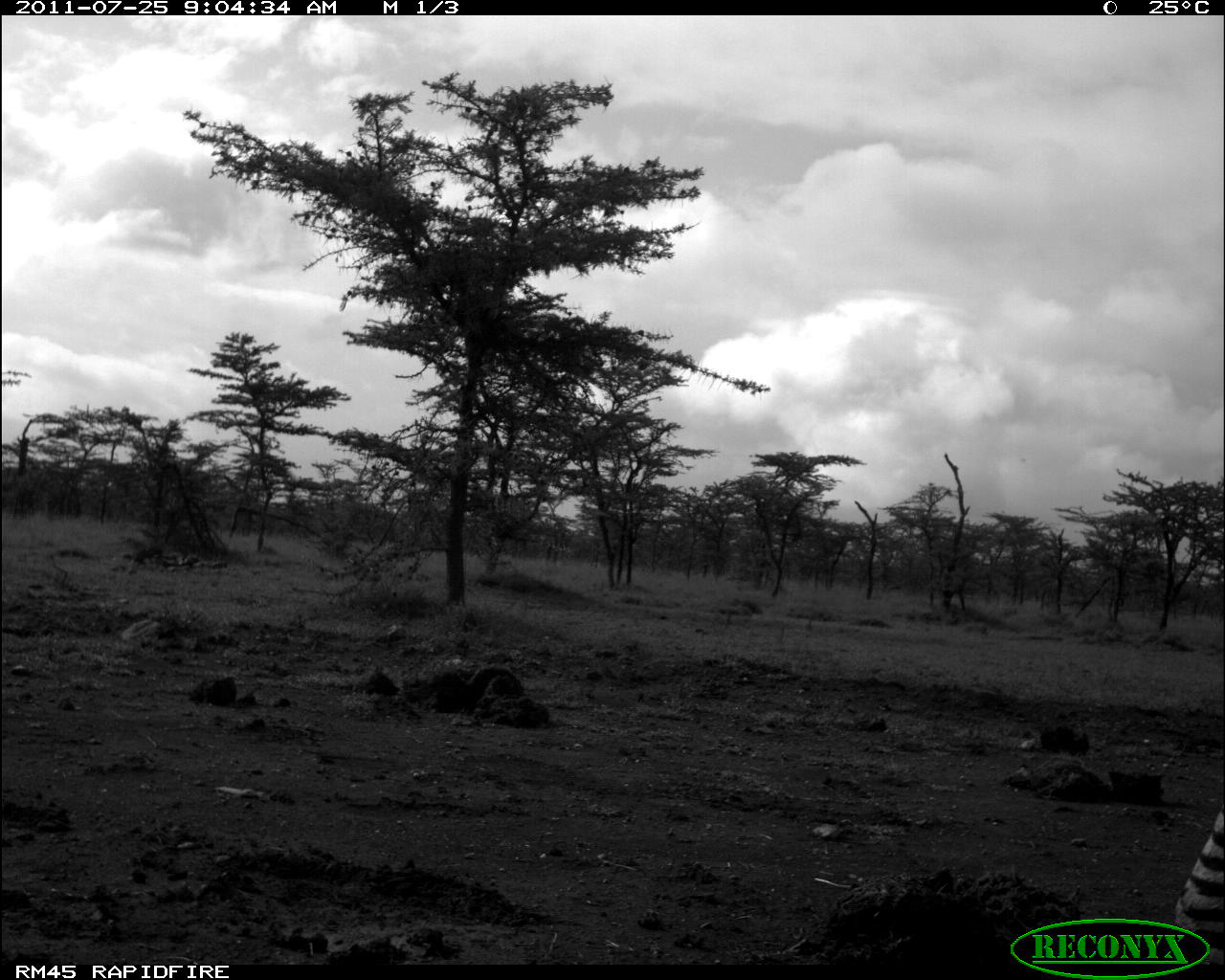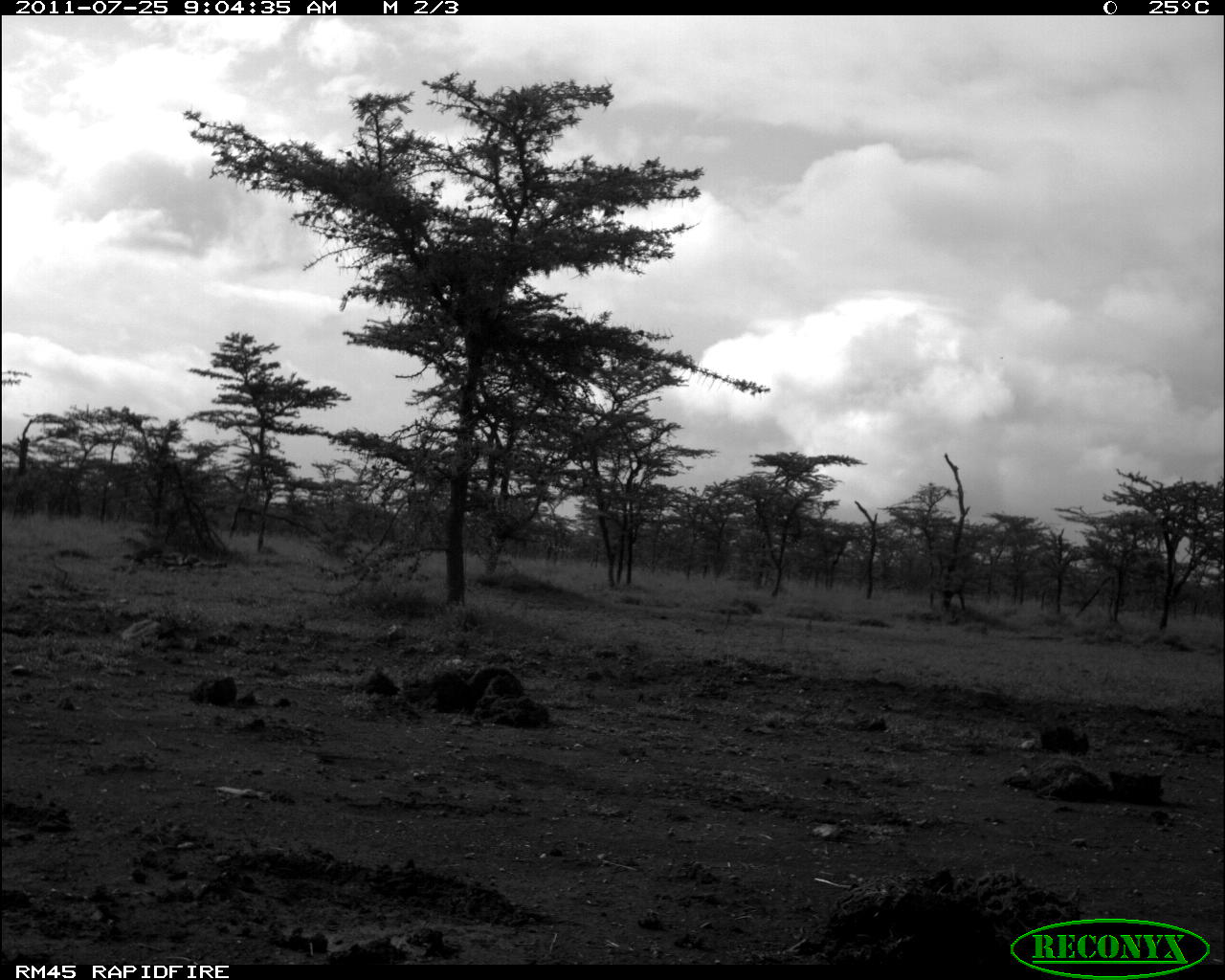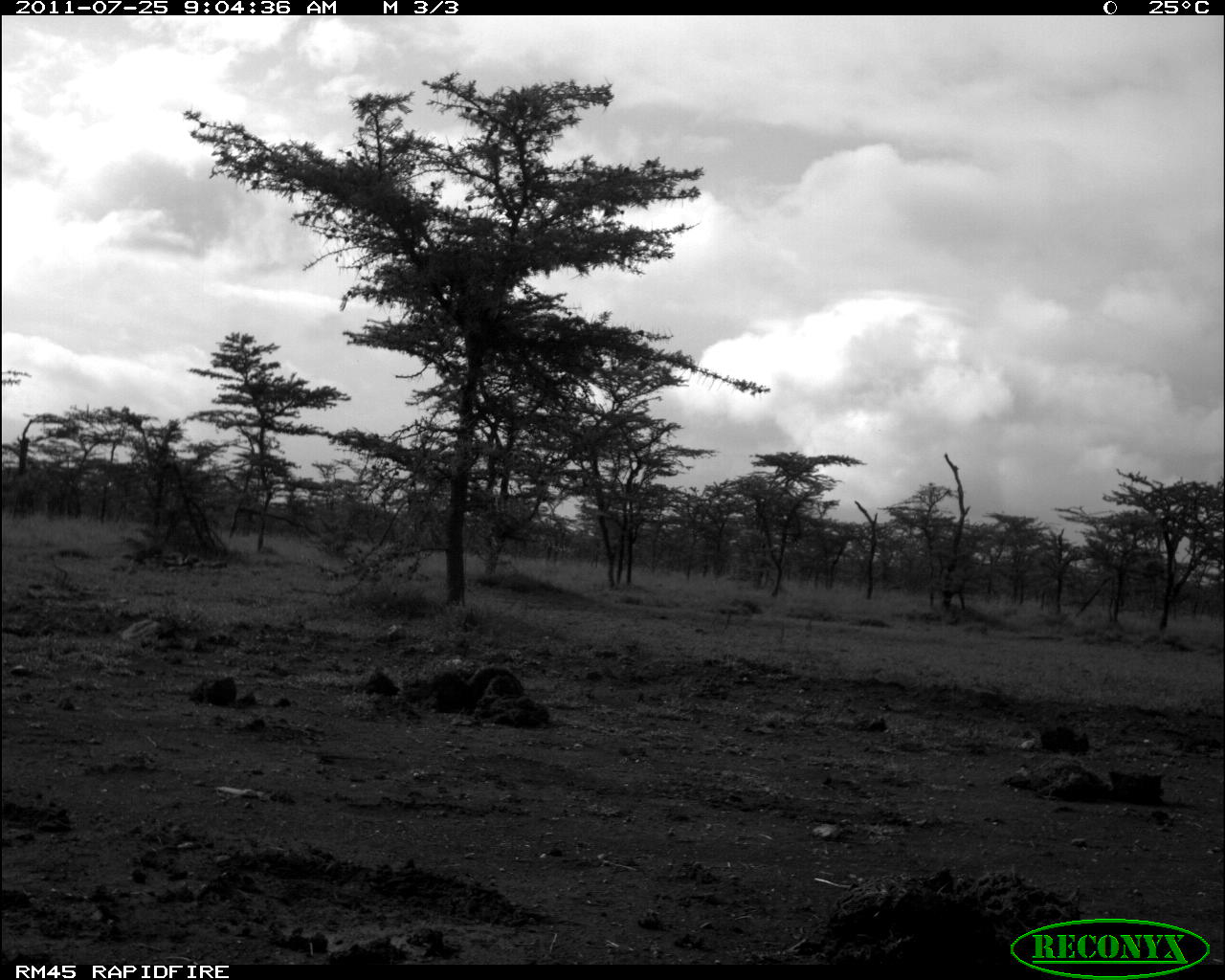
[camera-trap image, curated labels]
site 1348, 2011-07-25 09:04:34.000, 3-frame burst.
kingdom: Animalia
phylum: Chordata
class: Mammalia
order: Perissodactyla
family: Equidae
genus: Equus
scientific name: Equus quagga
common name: plains zebra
Equus quagga (plains zebra), count 1.